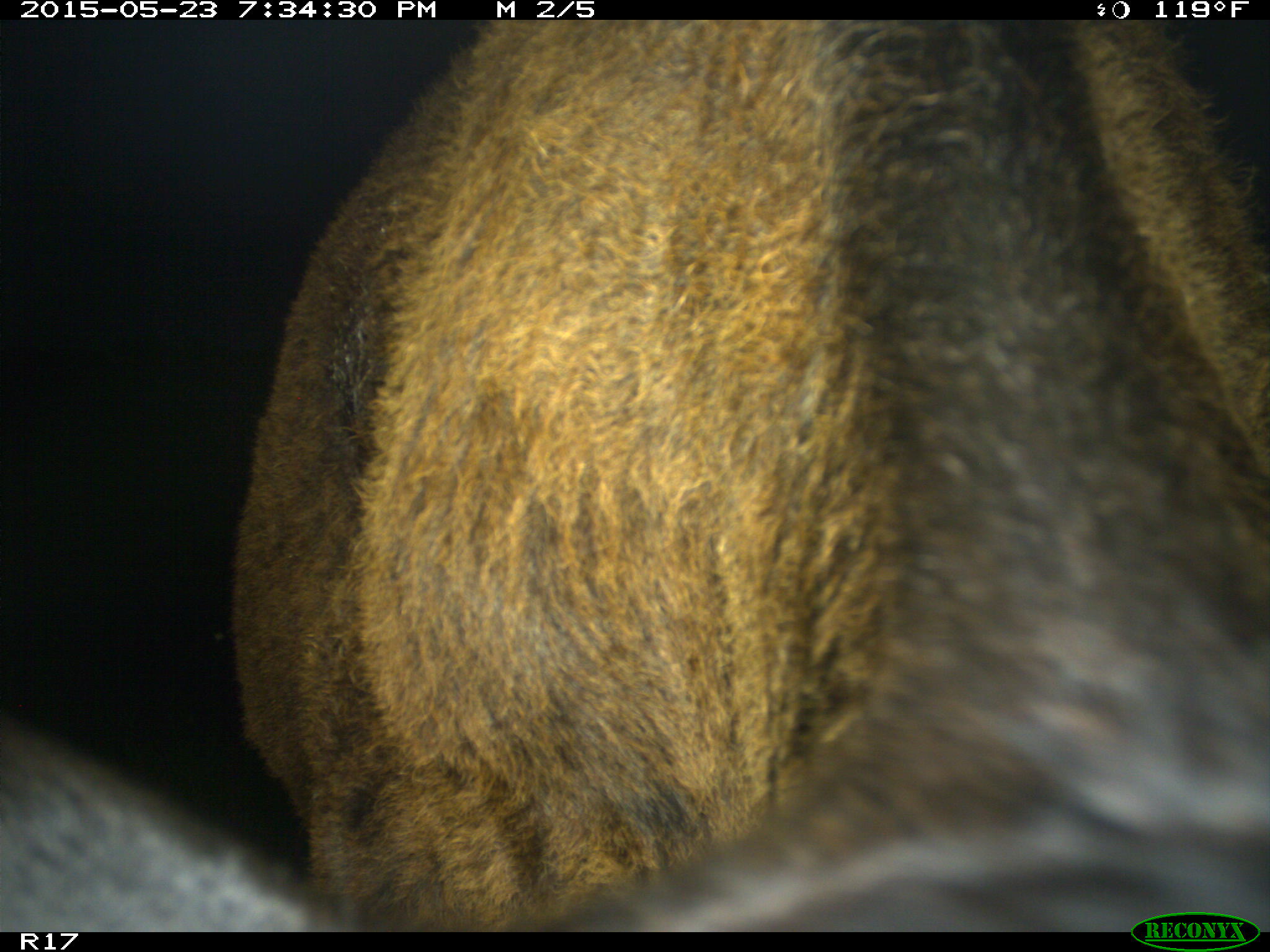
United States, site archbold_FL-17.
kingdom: Animalia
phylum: Chordata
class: Mammalia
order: Artiodactyla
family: Bovidae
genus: Bos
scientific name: Bos taurus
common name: domestic cow